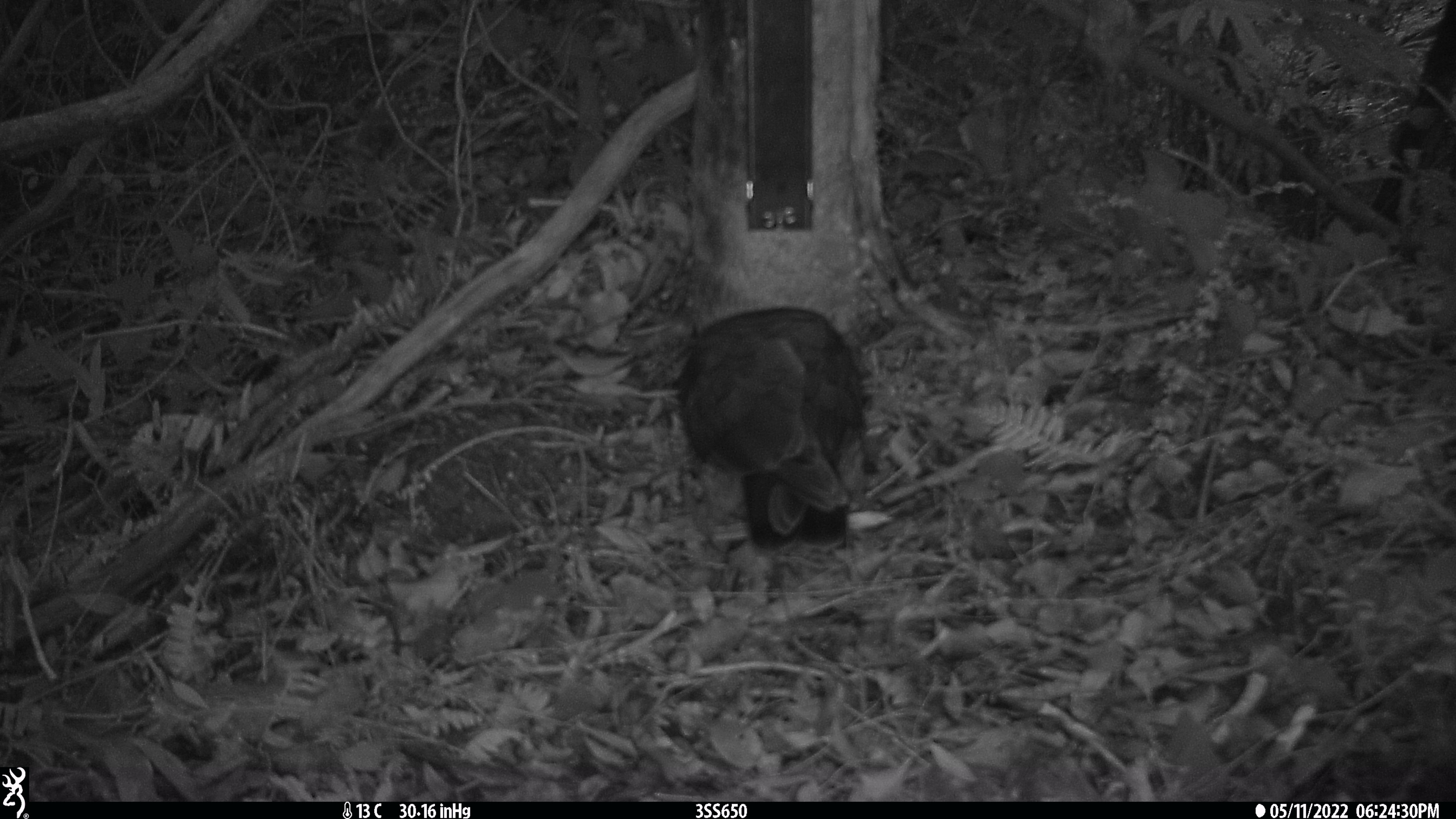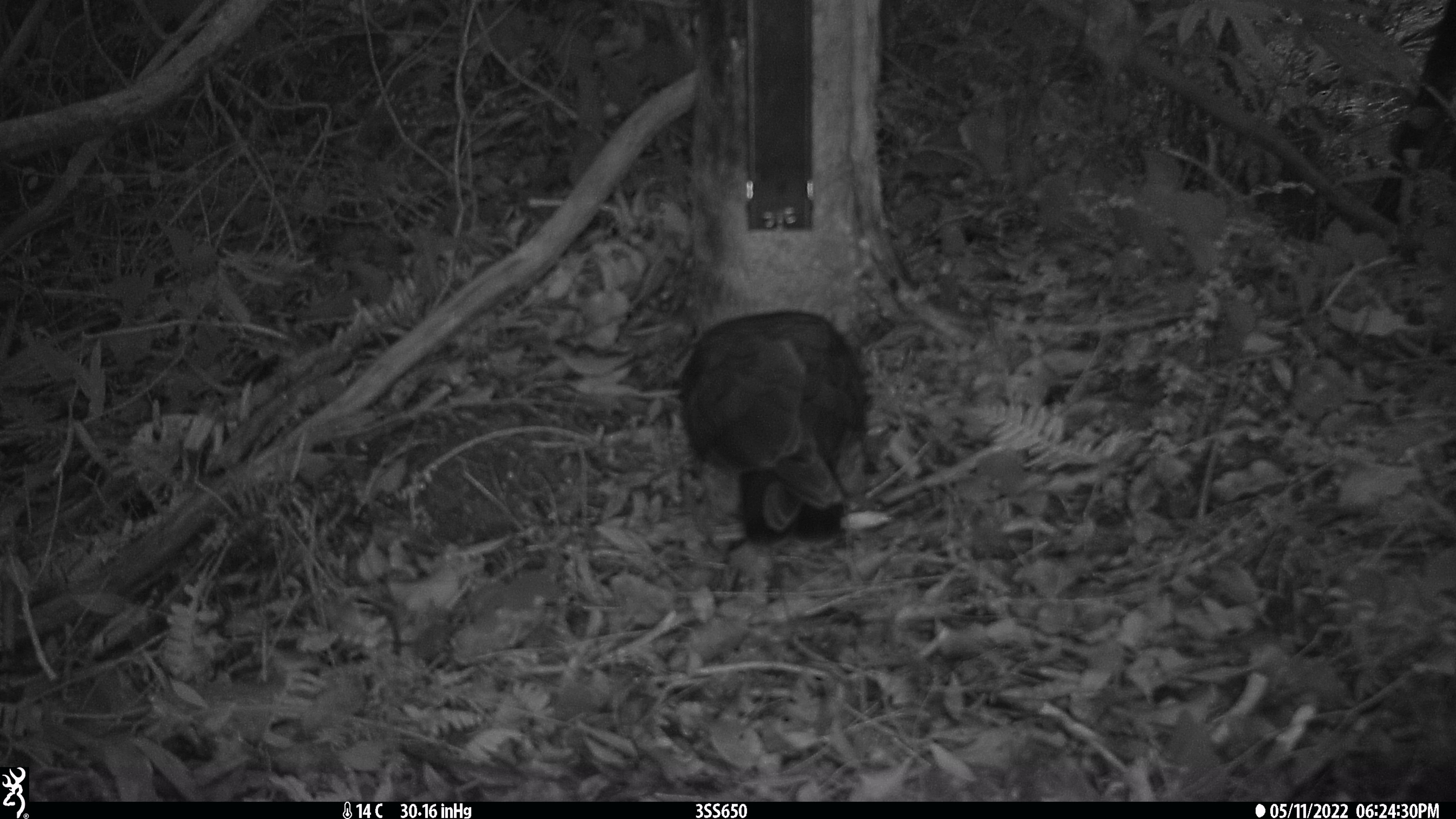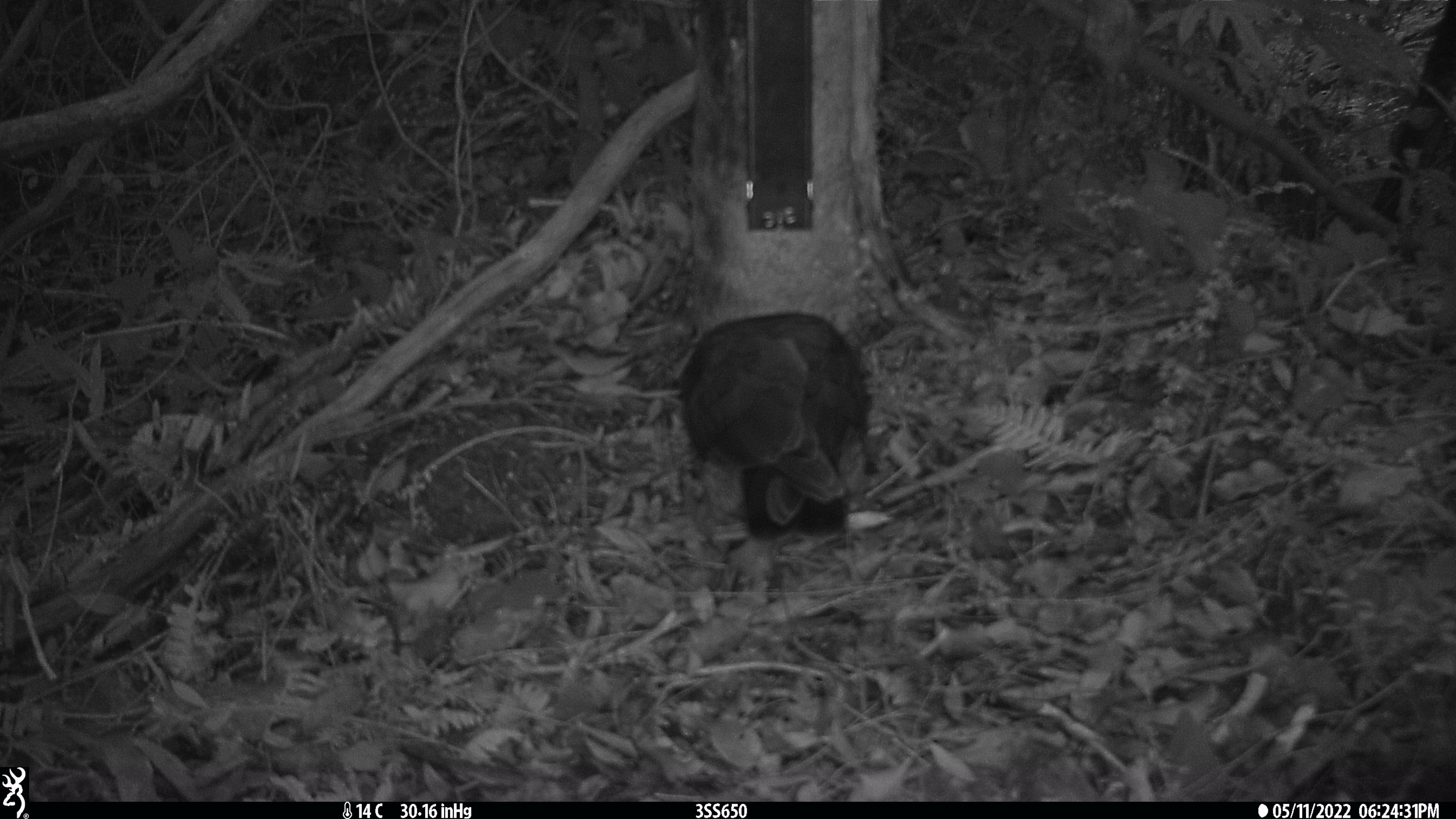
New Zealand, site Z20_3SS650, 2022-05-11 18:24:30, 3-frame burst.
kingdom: Animalia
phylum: Chordata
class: Aves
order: Psittaciformes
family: Strigopidae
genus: Nestor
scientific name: Nestor notabilis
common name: kea